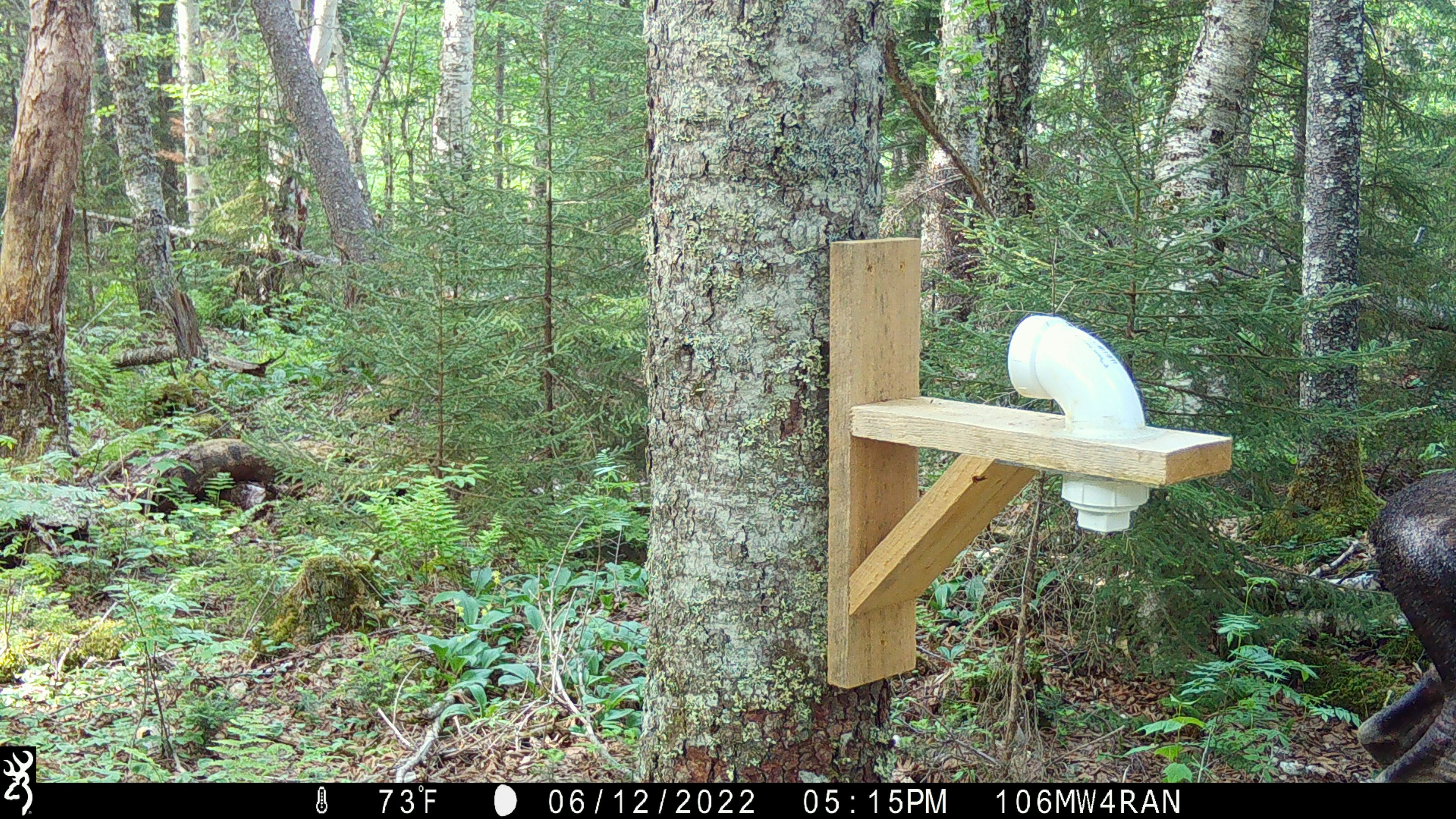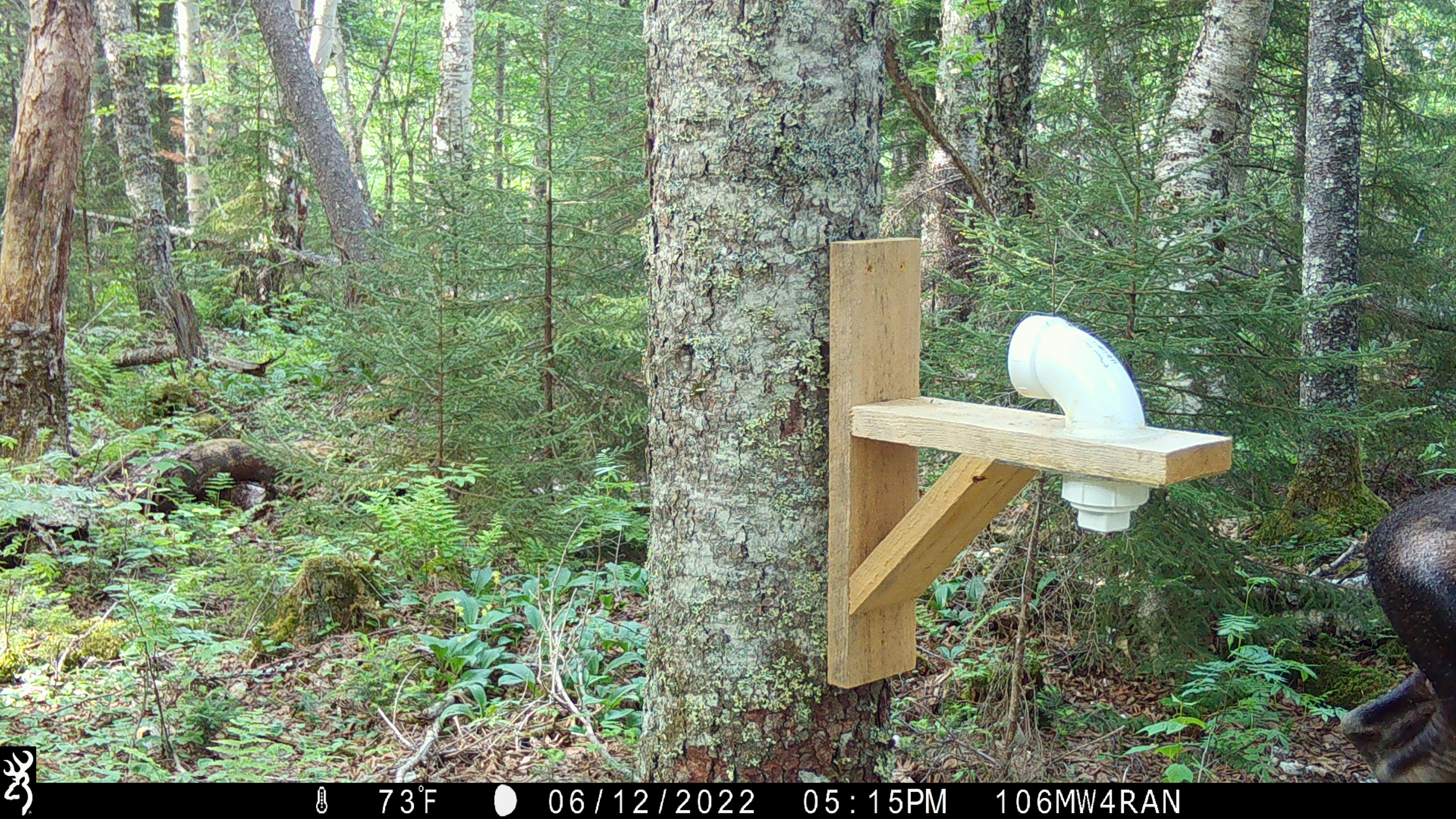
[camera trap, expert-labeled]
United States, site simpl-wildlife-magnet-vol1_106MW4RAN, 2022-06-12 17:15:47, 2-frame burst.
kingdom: Animalia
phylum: Chordata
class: Mammalia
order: Artiodactyla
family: Cervidae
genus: Alces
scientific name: Alces alces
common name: moose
Moose (Alces alces).